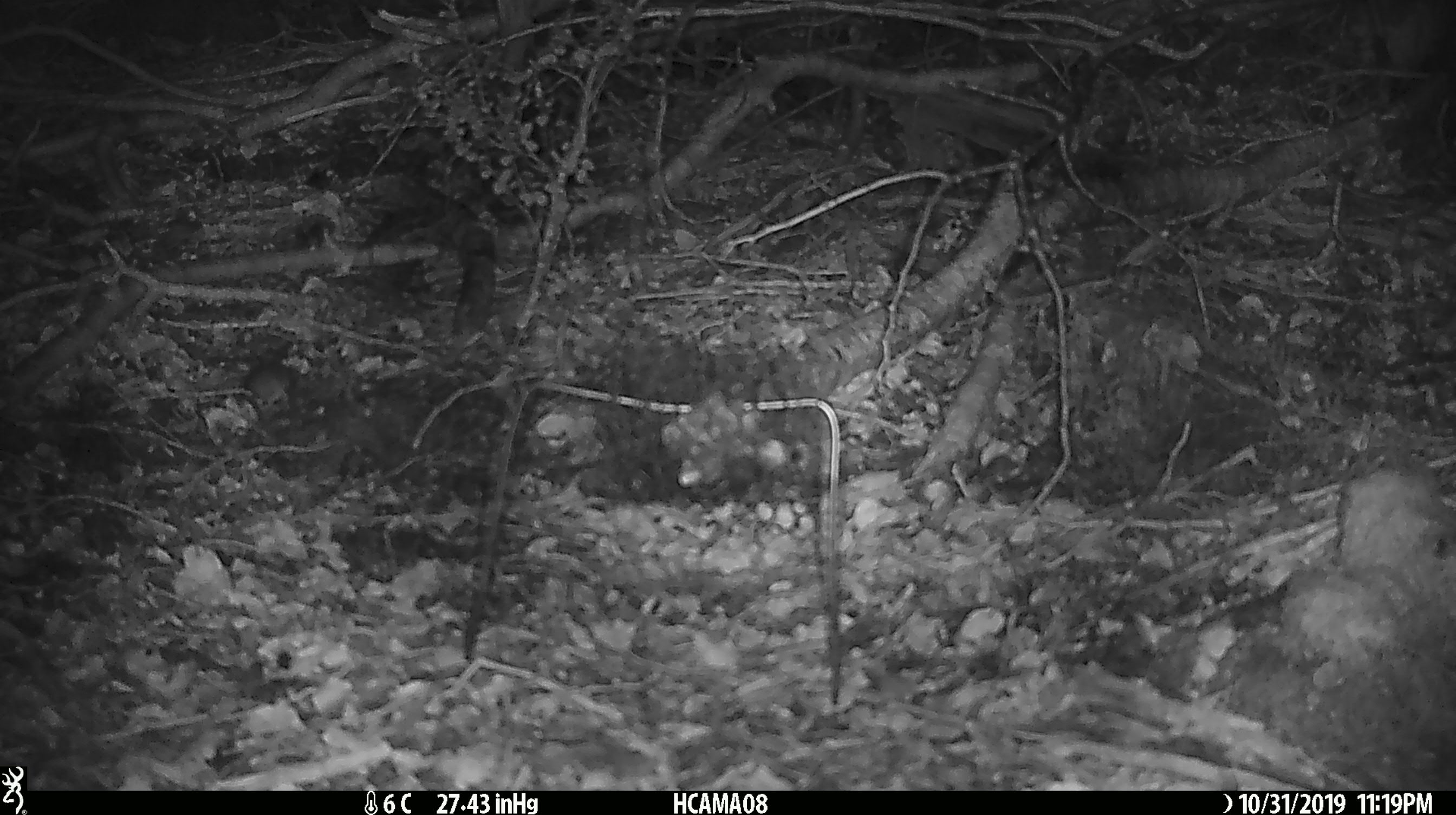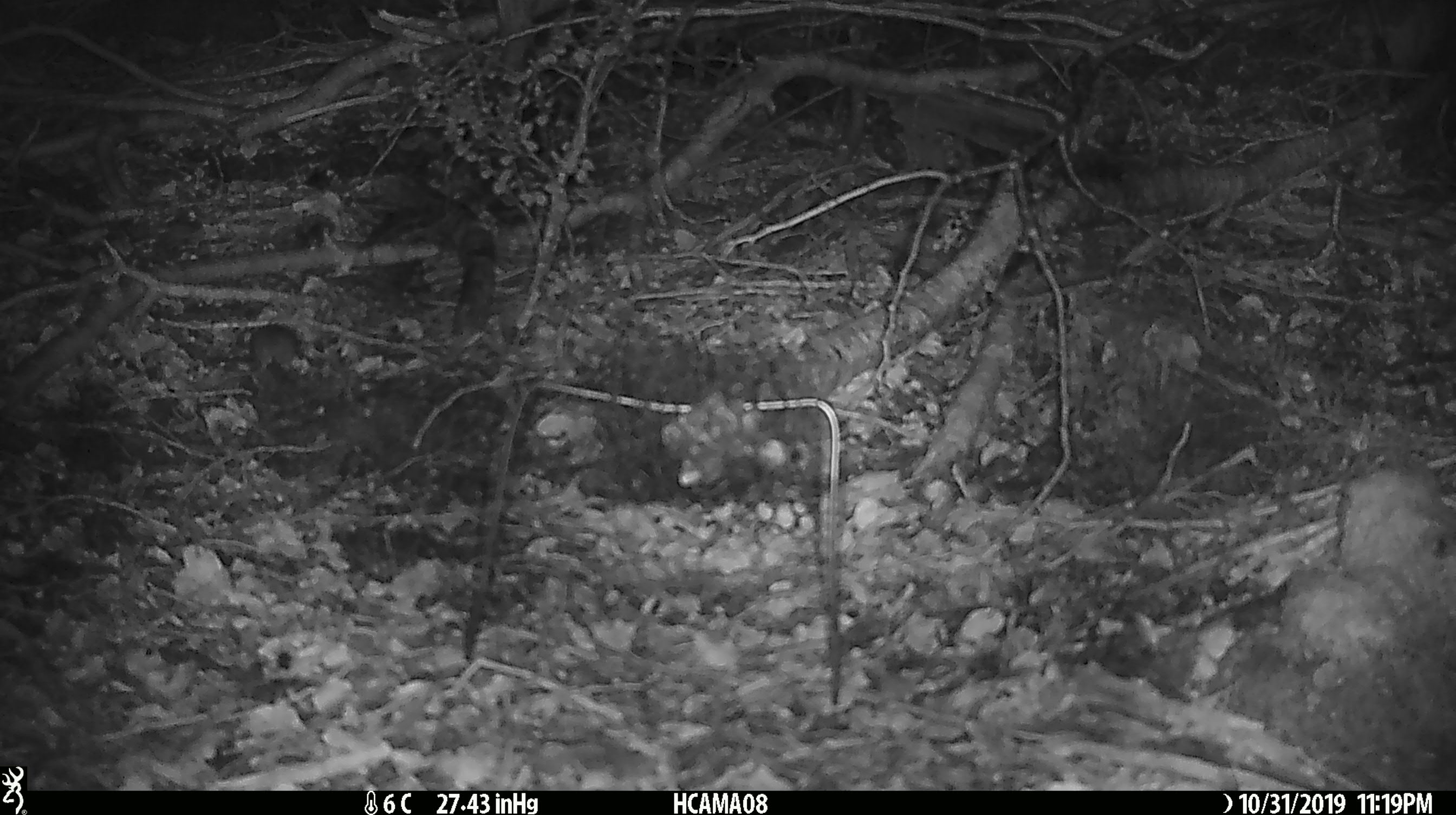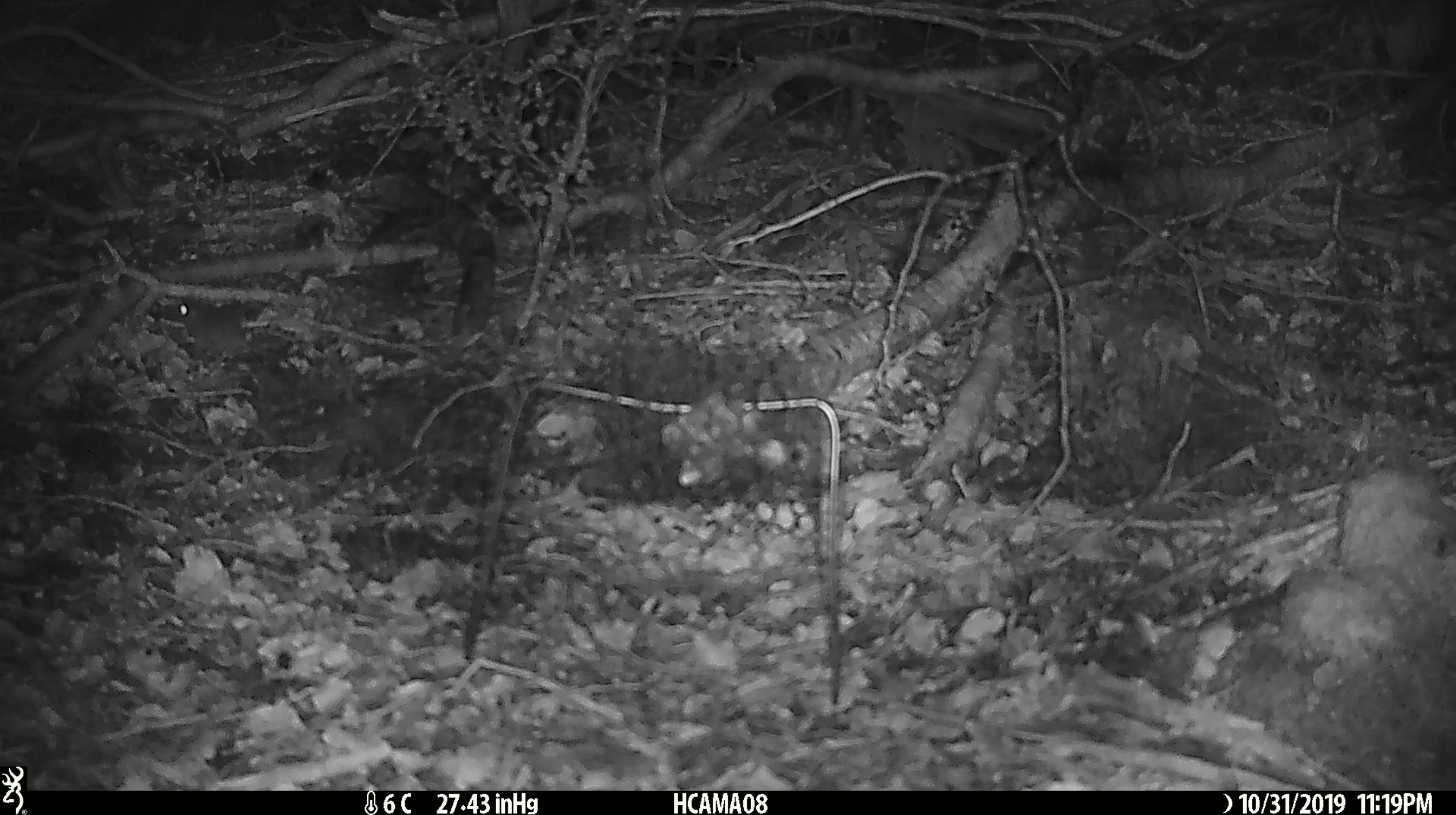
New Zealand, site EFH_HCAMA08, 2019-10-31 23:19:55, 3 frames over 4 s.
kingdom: Animalia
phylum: Chordata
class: Mammalia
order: Rodentia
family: Muridae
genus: Mus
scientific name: Mus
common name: mouse